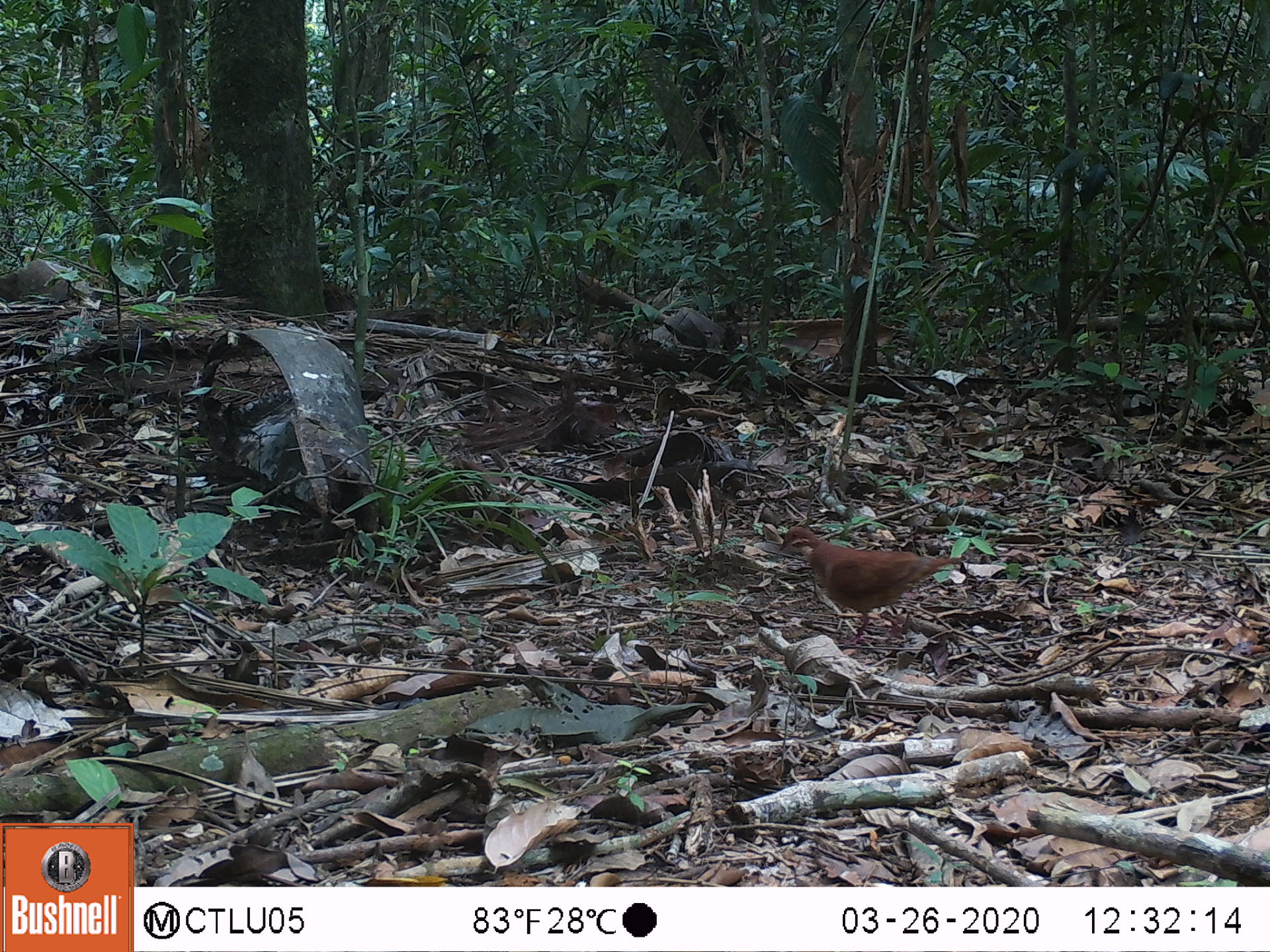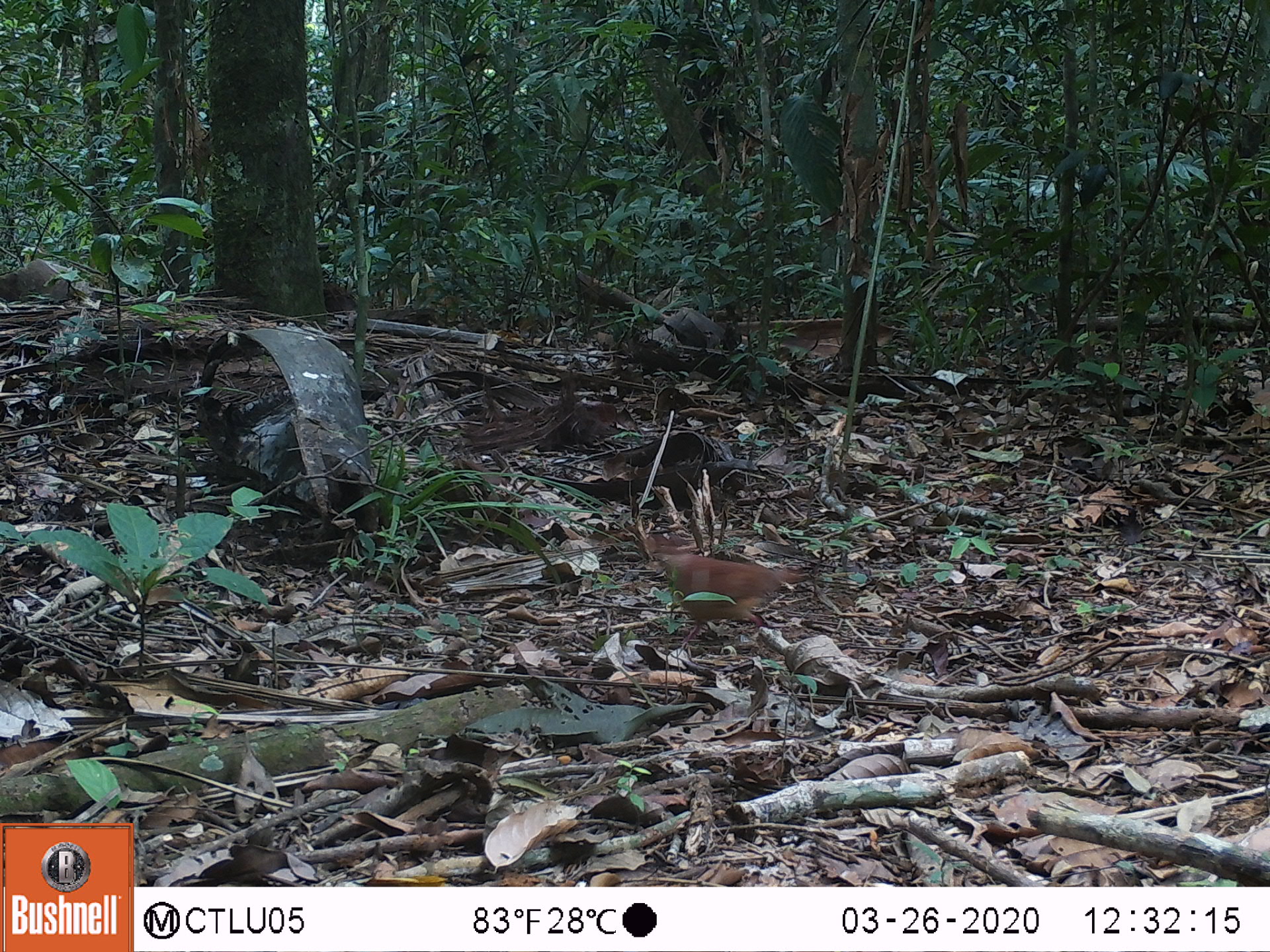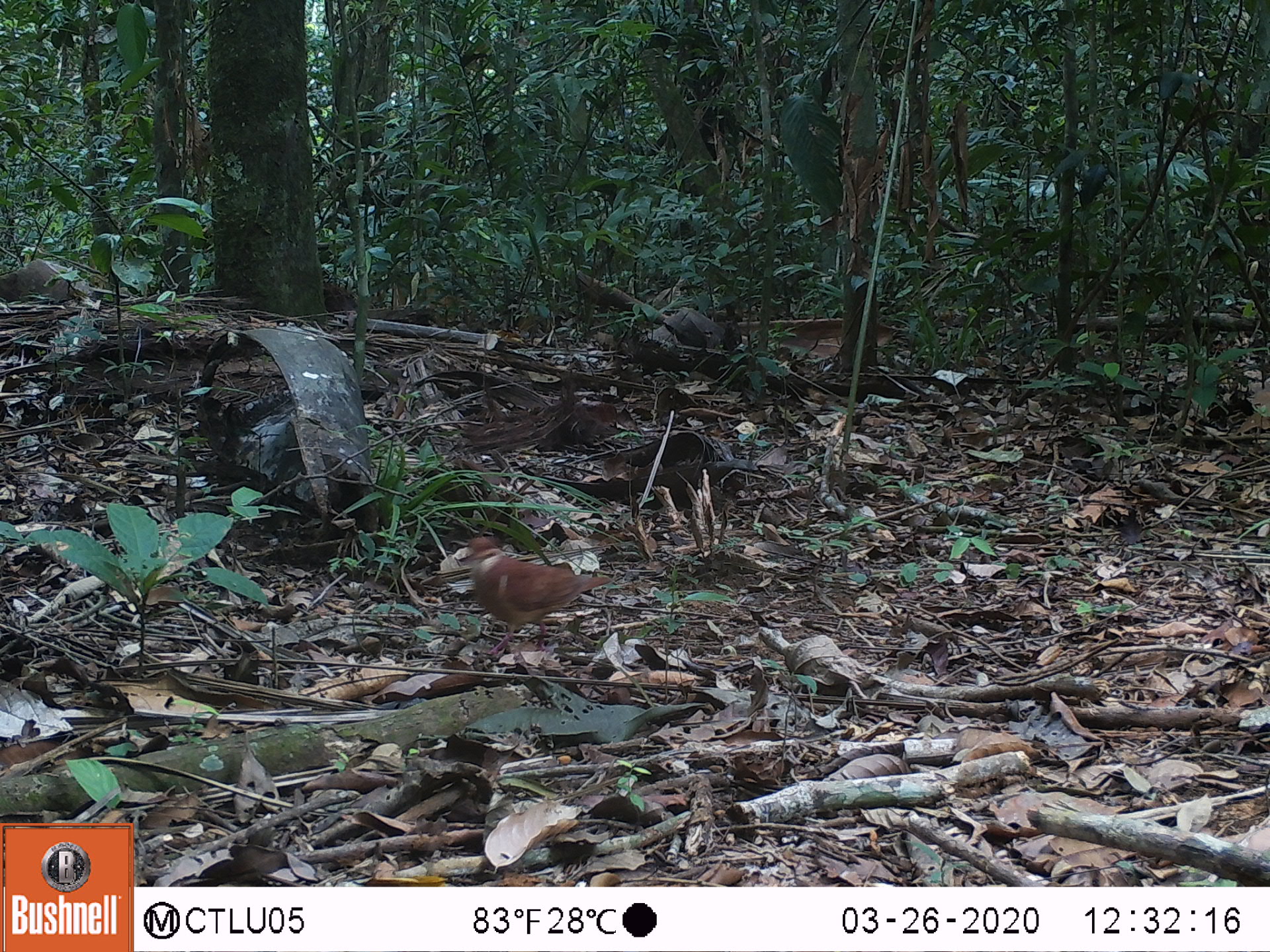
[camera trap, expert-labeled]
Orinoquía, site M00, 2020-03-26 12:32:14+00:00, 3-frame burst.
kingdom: Animalia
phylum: Chordata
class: Aves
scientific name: Aves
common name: bird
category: unknown bird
Unknown bird (bird) (Aves).